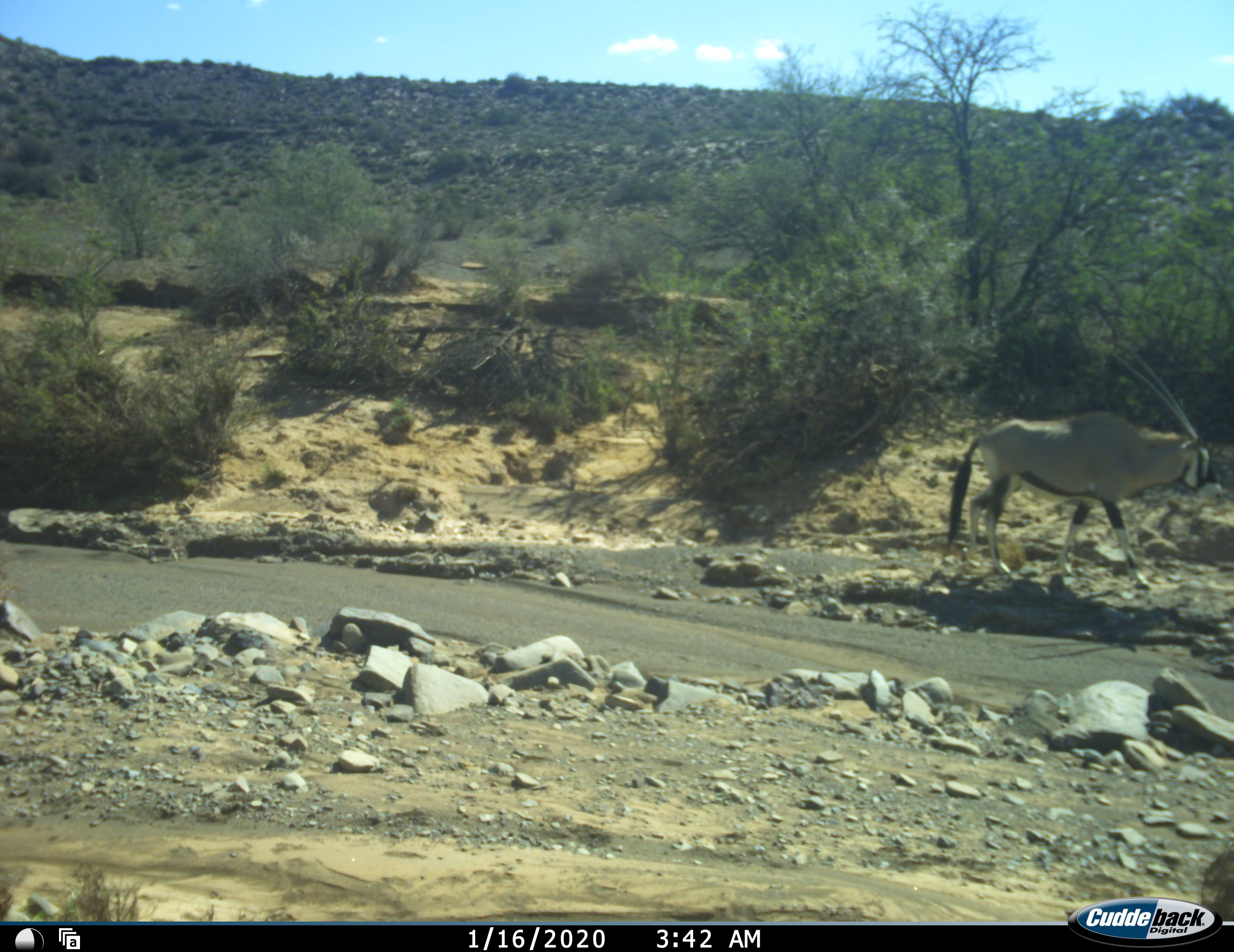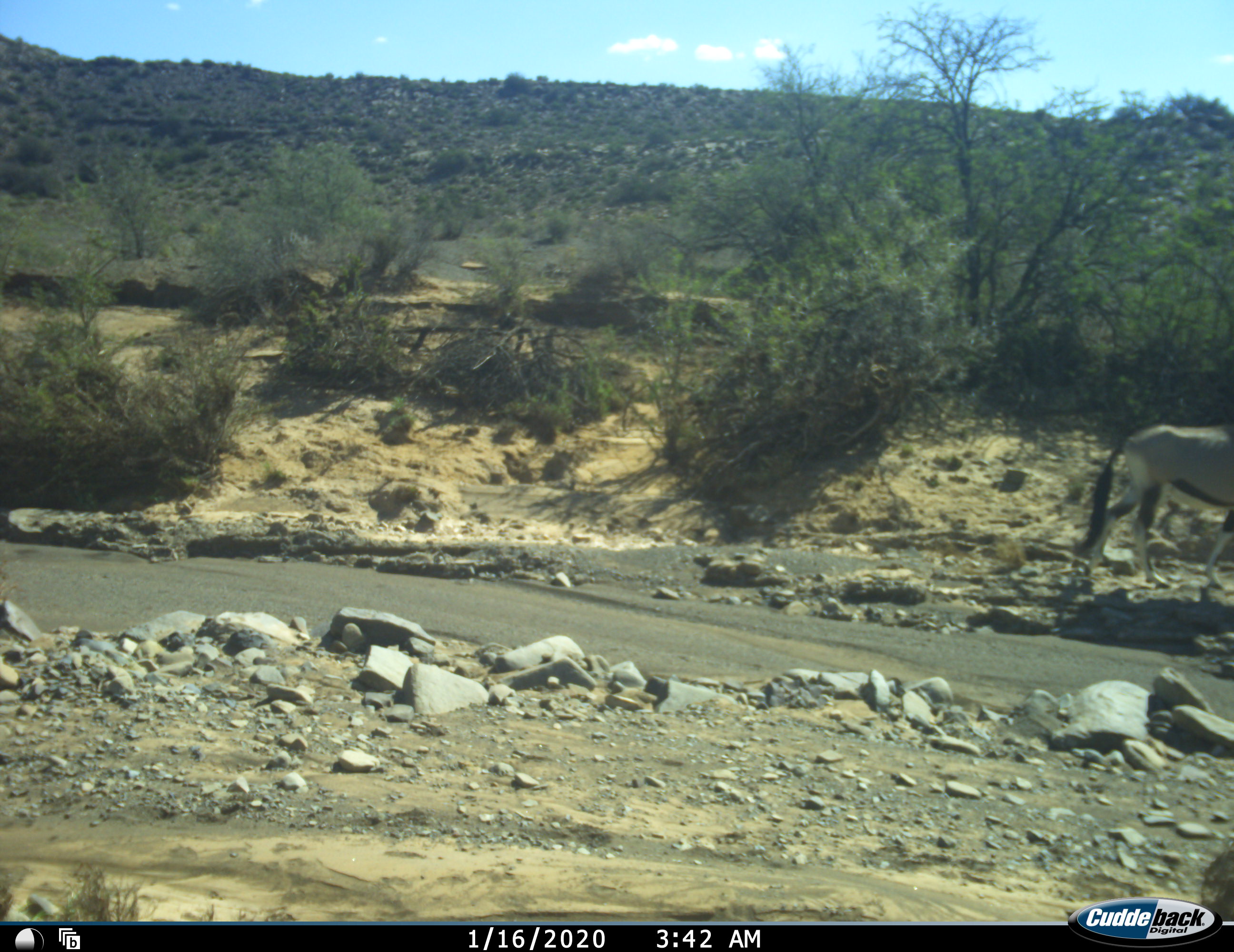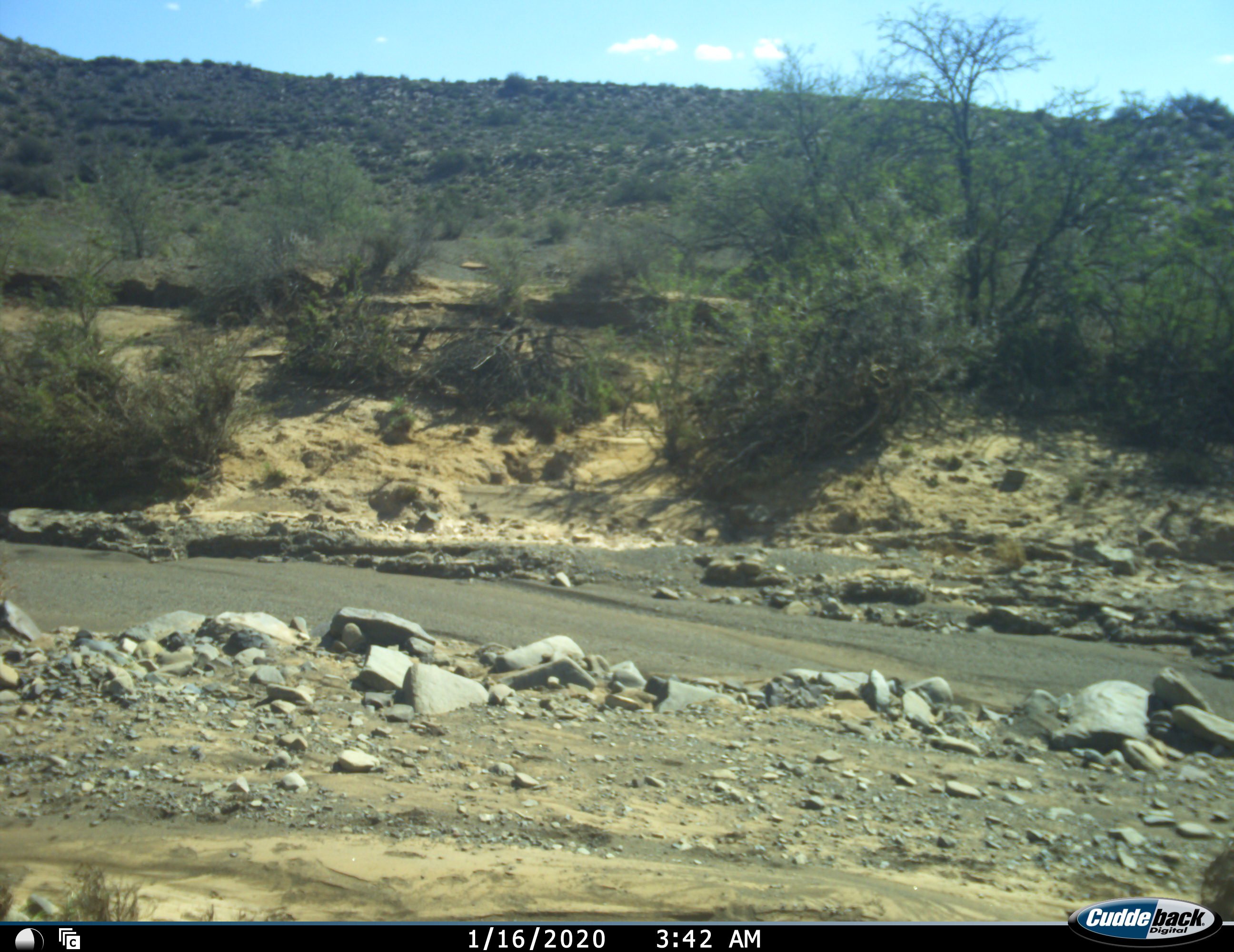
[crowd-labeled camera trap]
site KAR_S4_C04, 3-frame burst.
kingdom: Animalia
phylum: Chordata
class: Mammalia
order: Artiodactyla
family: Bovidae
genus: Oryx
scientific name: Oryx gazella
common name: gemsbok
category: oryx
Oryx (gemsbok) (Oryx gazella), count 1. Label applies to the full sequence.